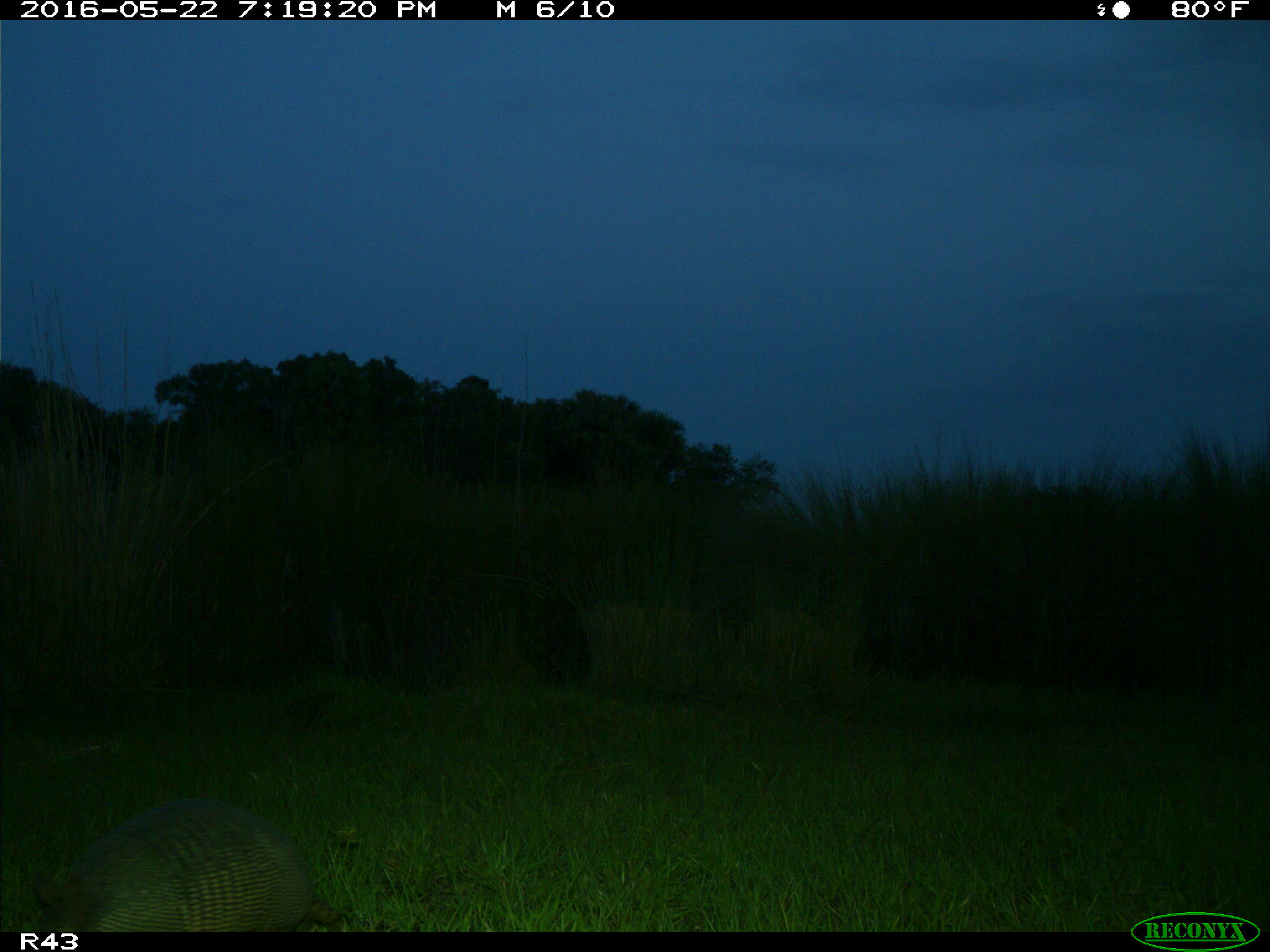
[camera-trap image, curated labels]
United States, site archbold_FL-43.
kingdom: Animalia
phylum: Chordata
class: Mammalia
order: Cingulata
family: Dasypodidae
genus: Dasypus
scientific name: Dasypus novemcinctus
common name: nine-banded armadillo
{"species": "Dasypus novemcinctus (nine-banded armadillo)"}